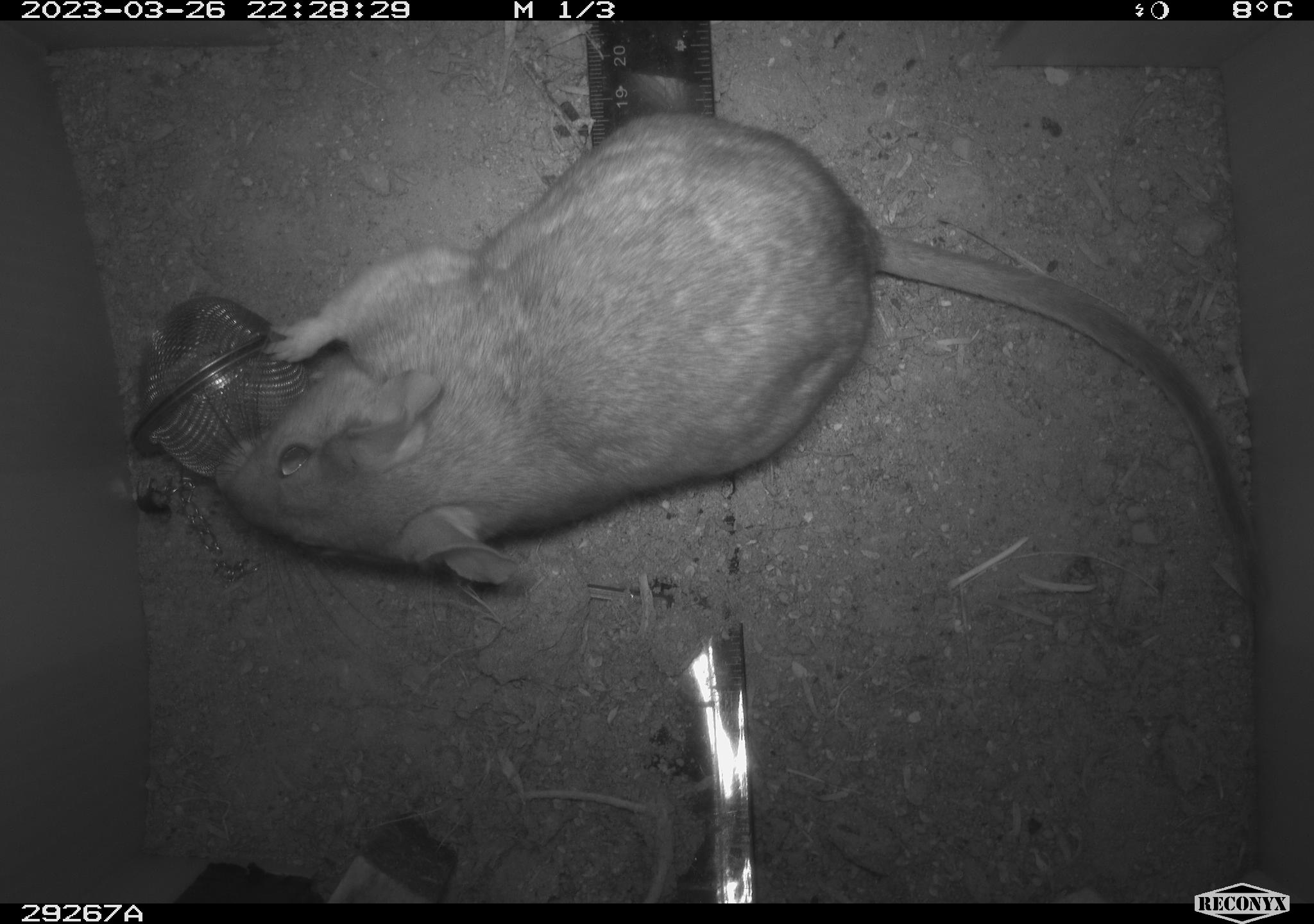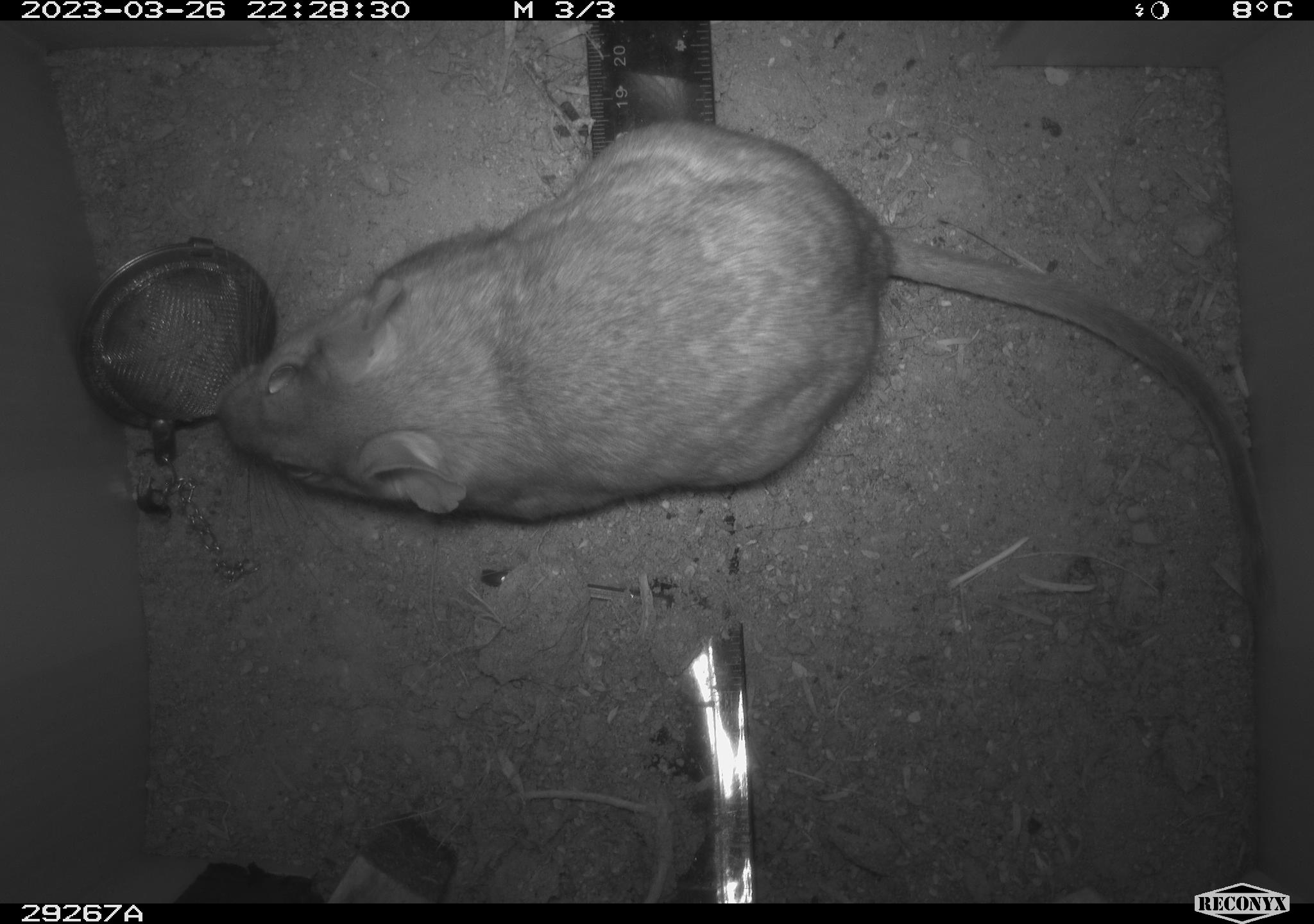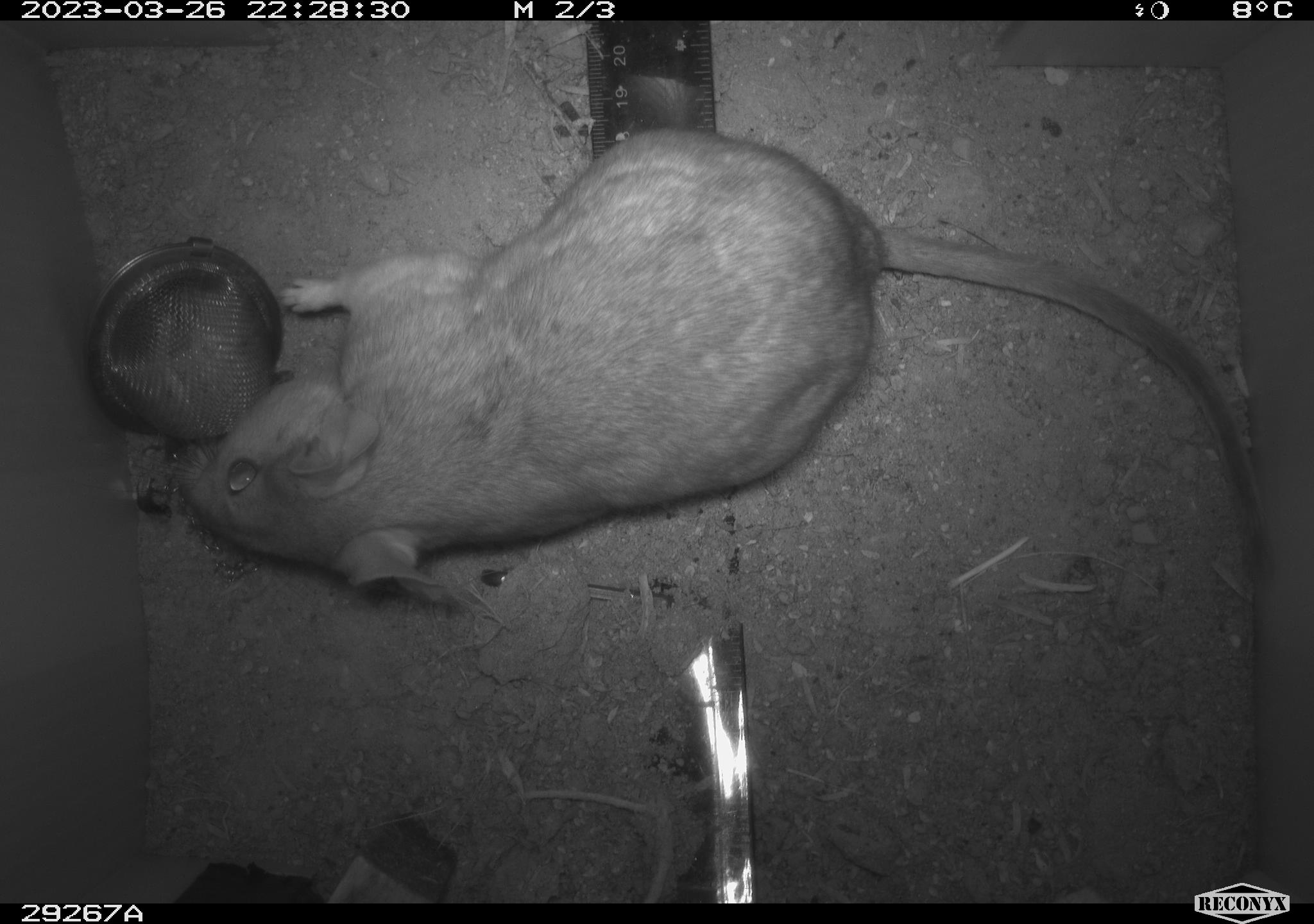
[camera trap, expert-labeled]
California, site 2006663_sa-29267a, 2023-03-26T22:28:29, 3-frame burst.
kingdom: Animalia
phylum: Chordata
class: Mammalia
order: Rodentia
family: Cricetidae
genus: Neotoma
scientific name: Neotoma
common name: pack rat or woodrat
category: neotoma species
Neotoma species (pack rat or woodrat) (Neotoma).